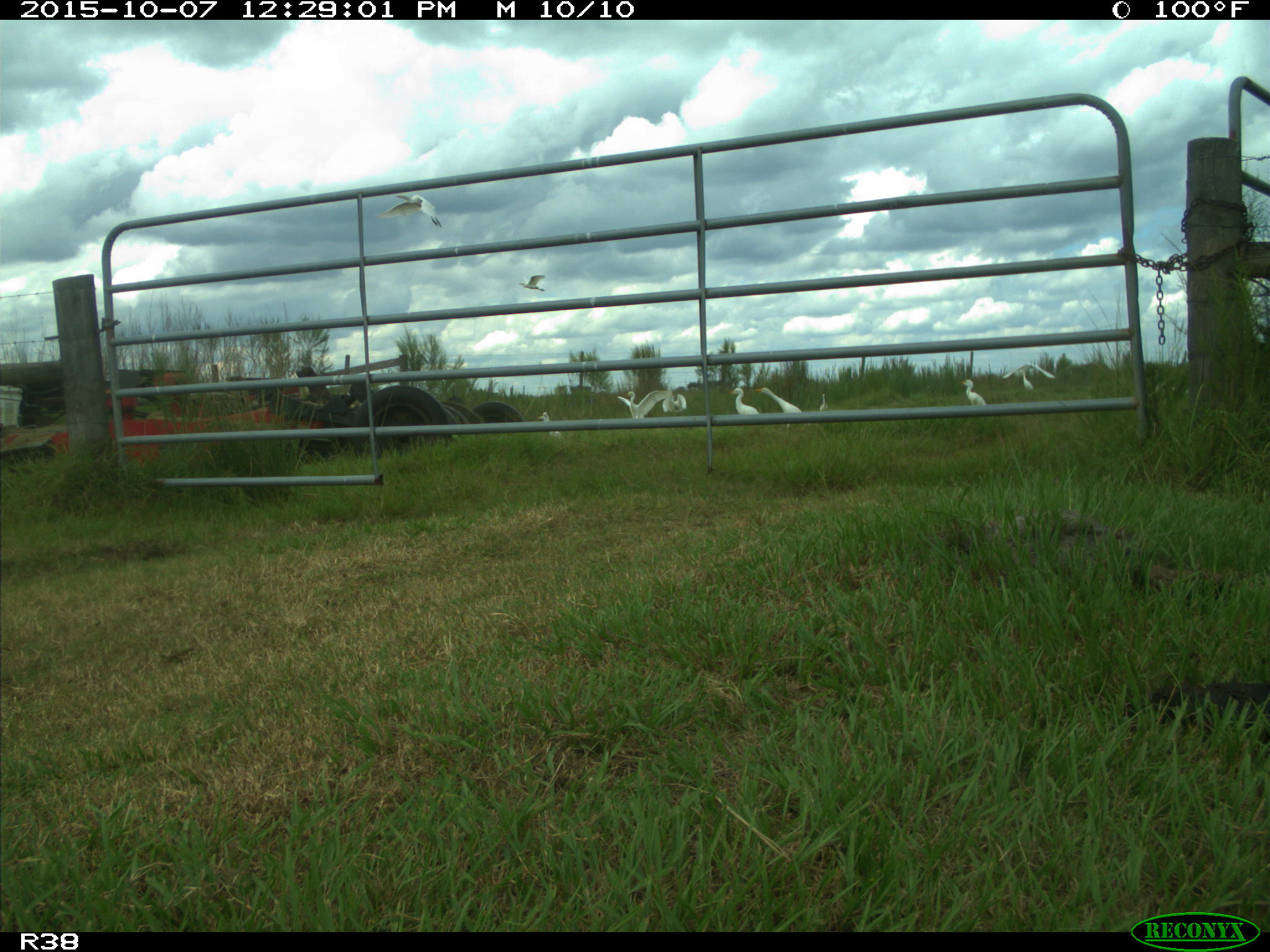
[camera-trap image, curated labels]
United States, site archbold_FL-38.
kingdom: Animalia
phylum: Chordata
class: Aves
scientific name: Aves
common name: birds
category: unidentified bird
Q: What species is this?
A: Unidentified bird (birds) (Aves).